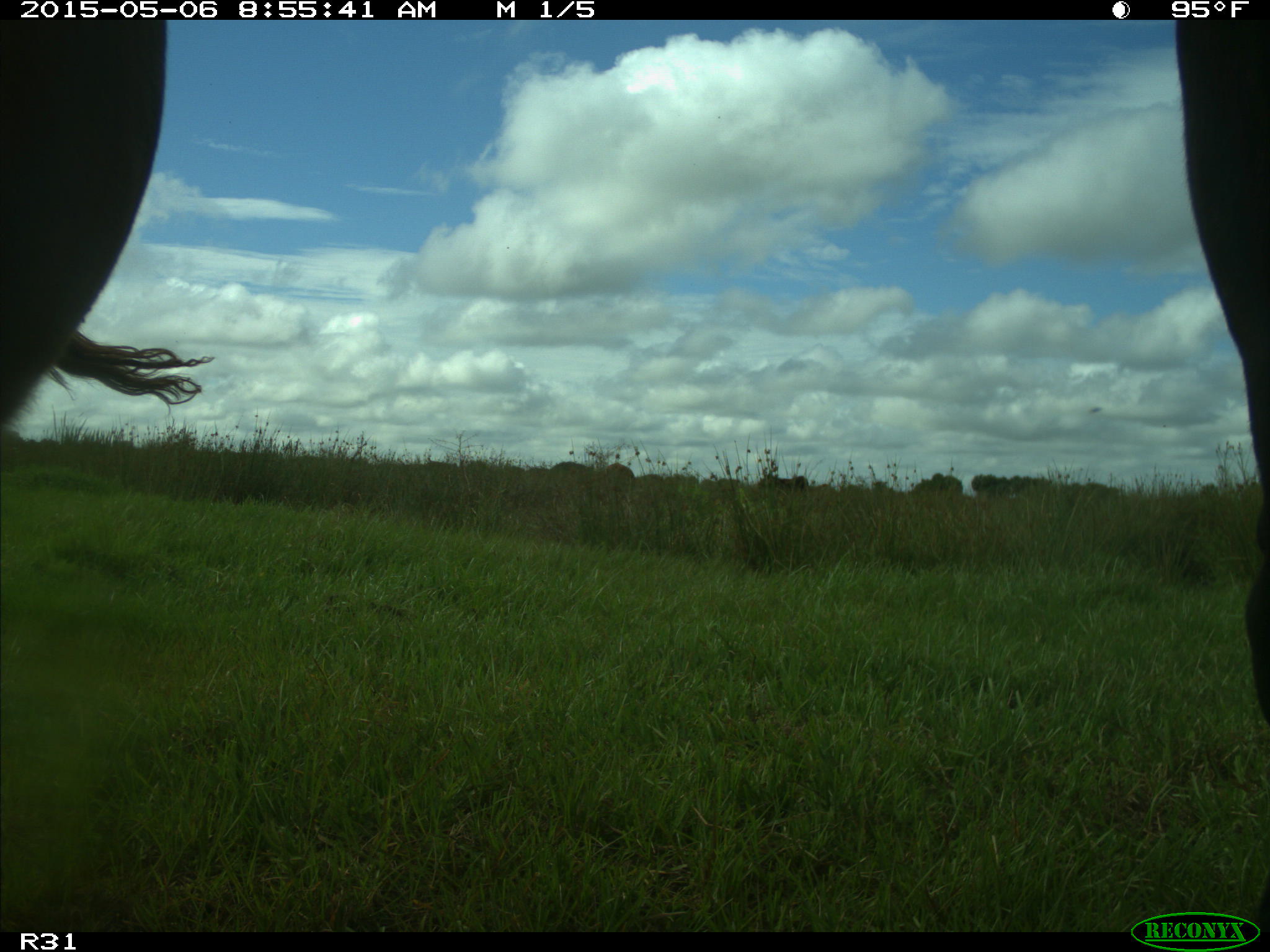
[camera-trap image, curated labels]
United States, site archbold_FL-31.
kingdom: Animalia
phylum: Chordata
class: Mammalia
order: Artiodactyla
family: Bovidae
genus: Bos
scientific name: Bos taurus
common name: domestic cow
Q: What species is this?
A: Bos taurus (domestic cow).